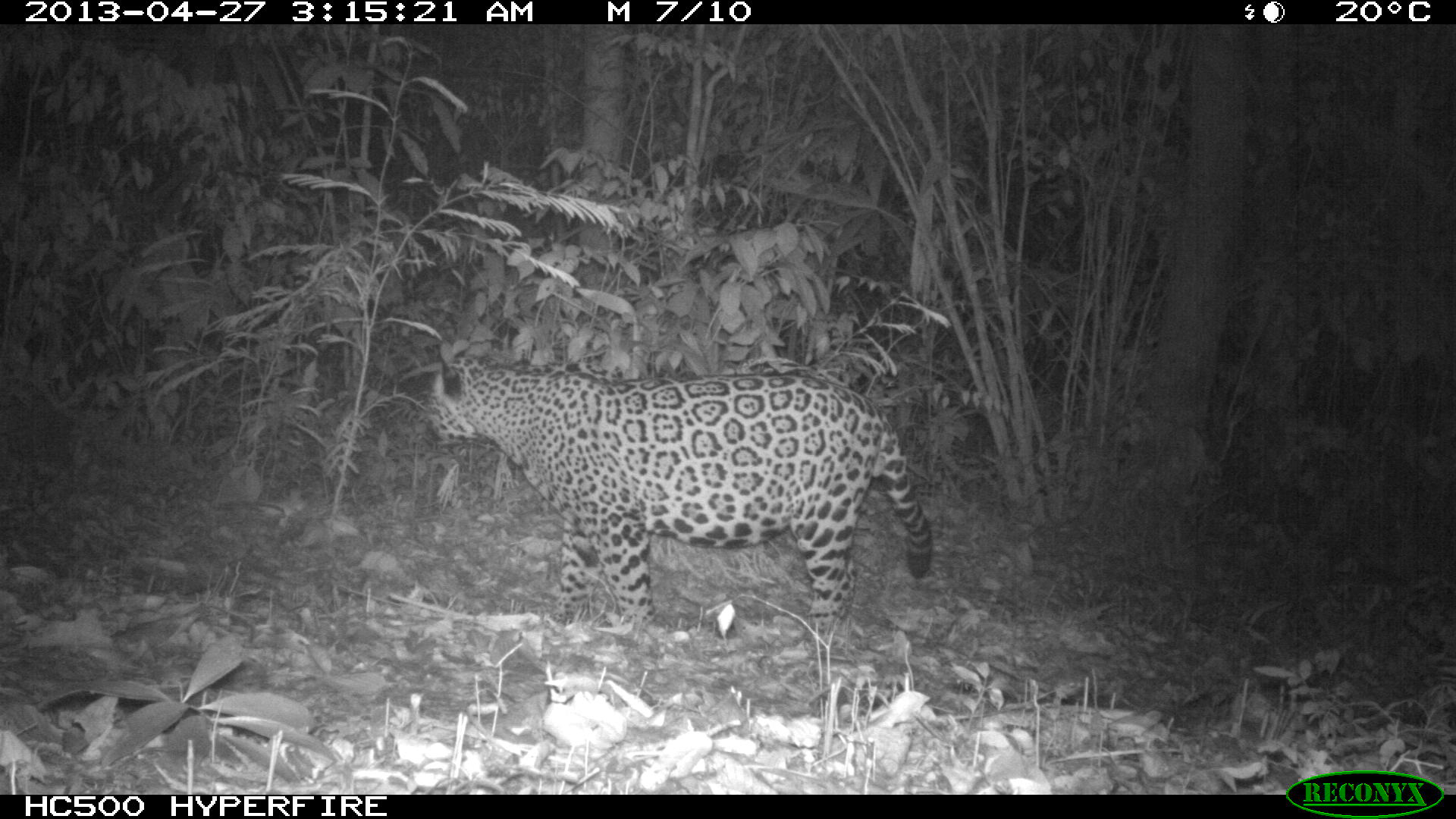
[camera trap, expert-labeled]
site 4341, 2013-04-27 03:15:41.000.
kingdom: Animalia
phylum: Chordata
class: Mammalia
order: Carnivora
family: Felidae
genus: Panthera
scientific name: Panthera onca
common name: jaguar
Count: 1.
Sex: male.